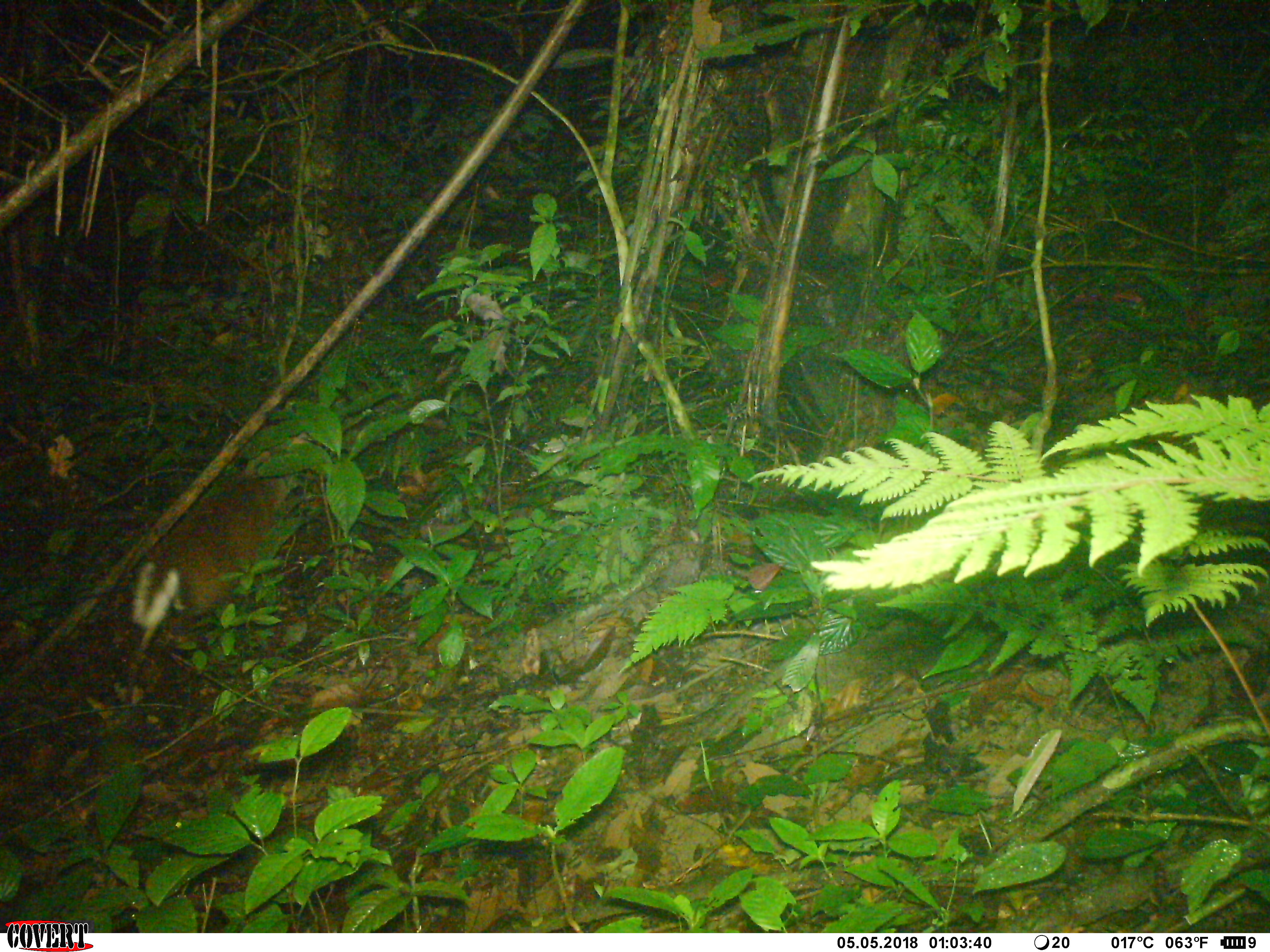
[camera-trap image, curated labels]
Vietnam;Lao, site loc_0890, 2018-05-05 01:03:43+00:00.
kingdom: Animalia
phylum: Chordata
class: Mammalia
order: Artiodactyla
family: Cervidae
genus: Muntiacus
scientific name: Muntiacus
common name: muntjacs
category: unidentified muntjac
Unidentified muntjac (muntjacs) (Muntiacus). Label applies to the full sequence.